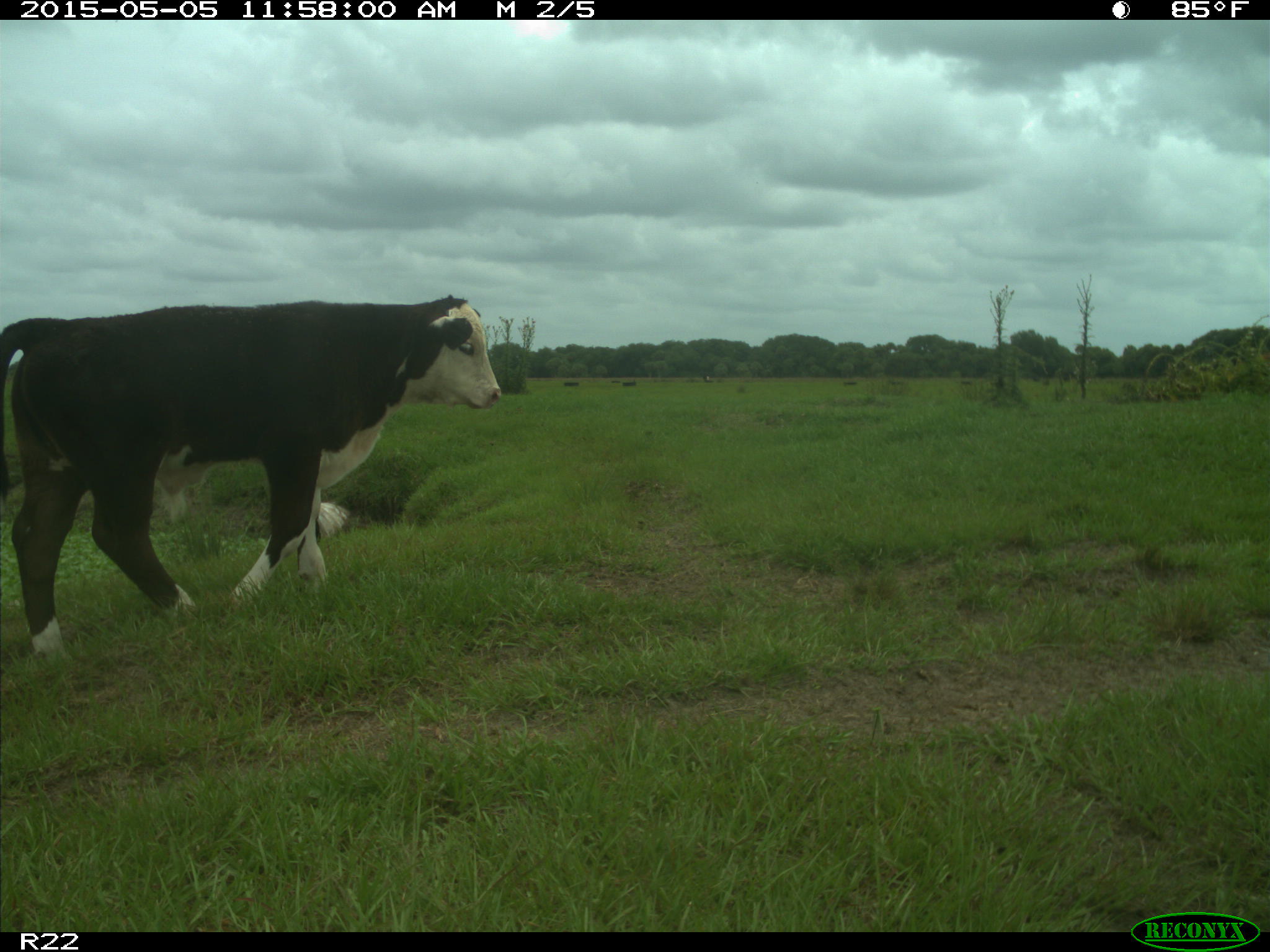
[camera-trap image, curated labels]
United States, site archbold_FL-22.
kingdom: Animalia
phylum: Chordata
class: Mammalia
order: Artiodactyla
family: Bovidae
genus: Bos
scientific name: Bos taurus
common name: domestic cow